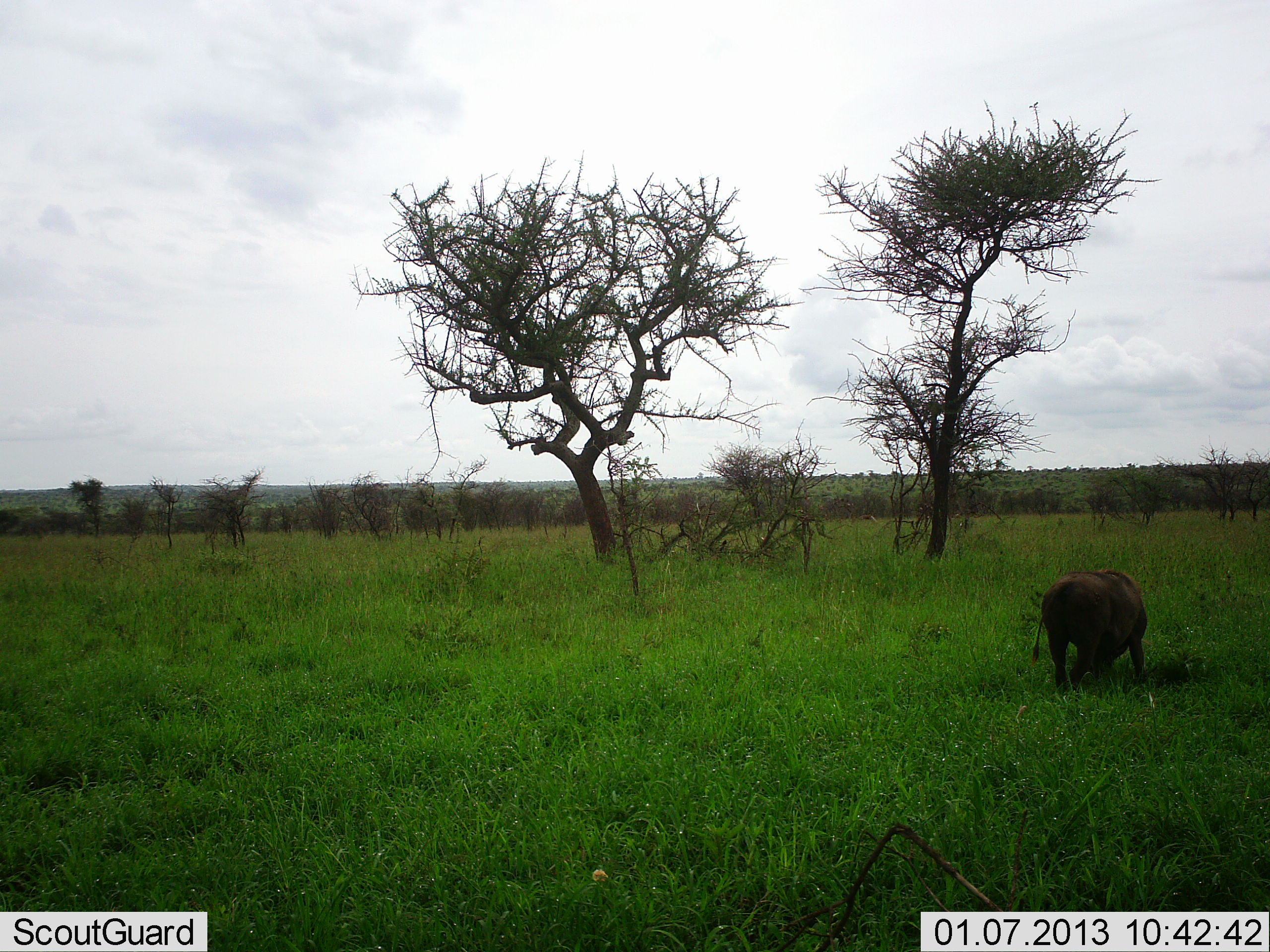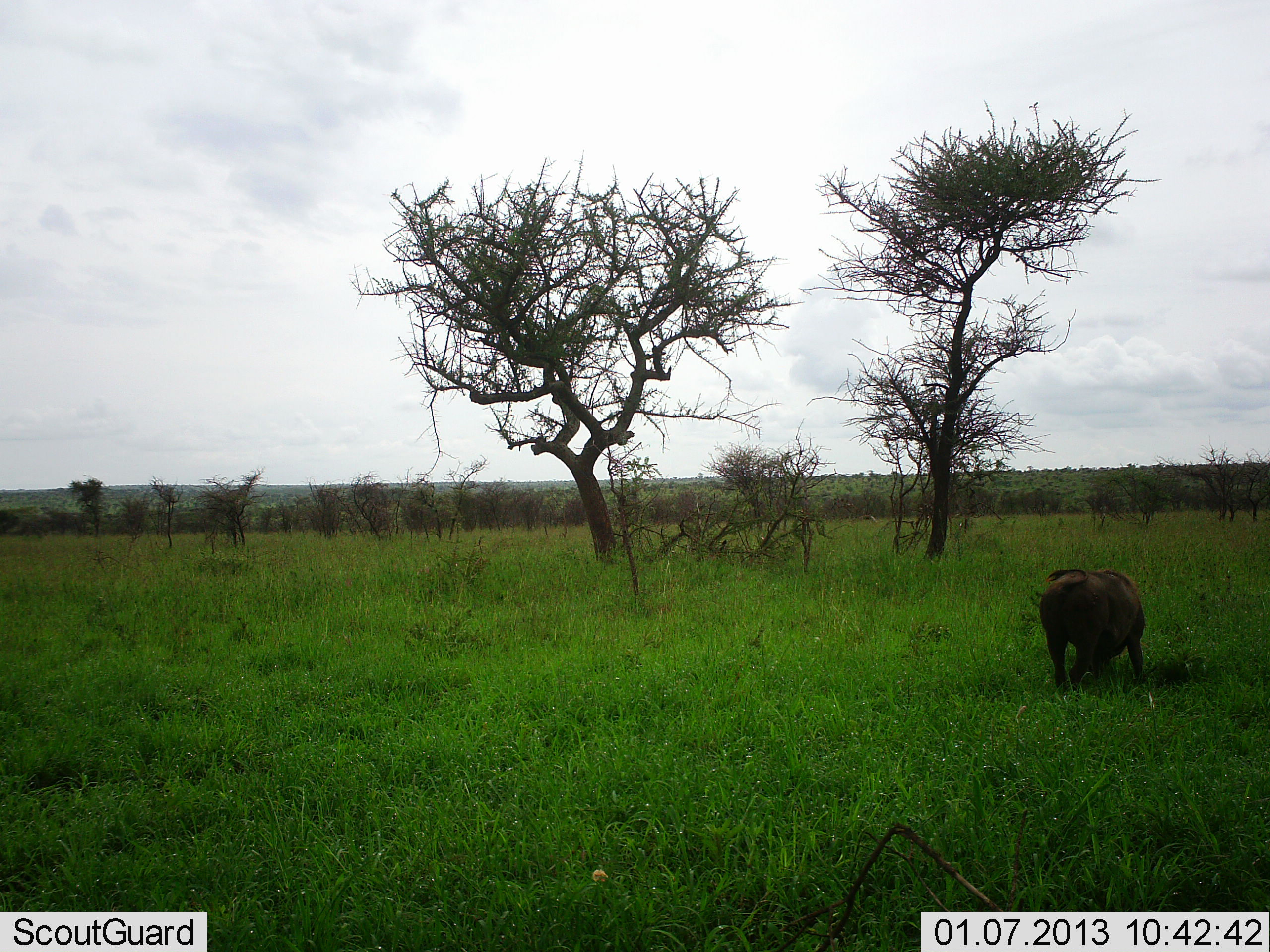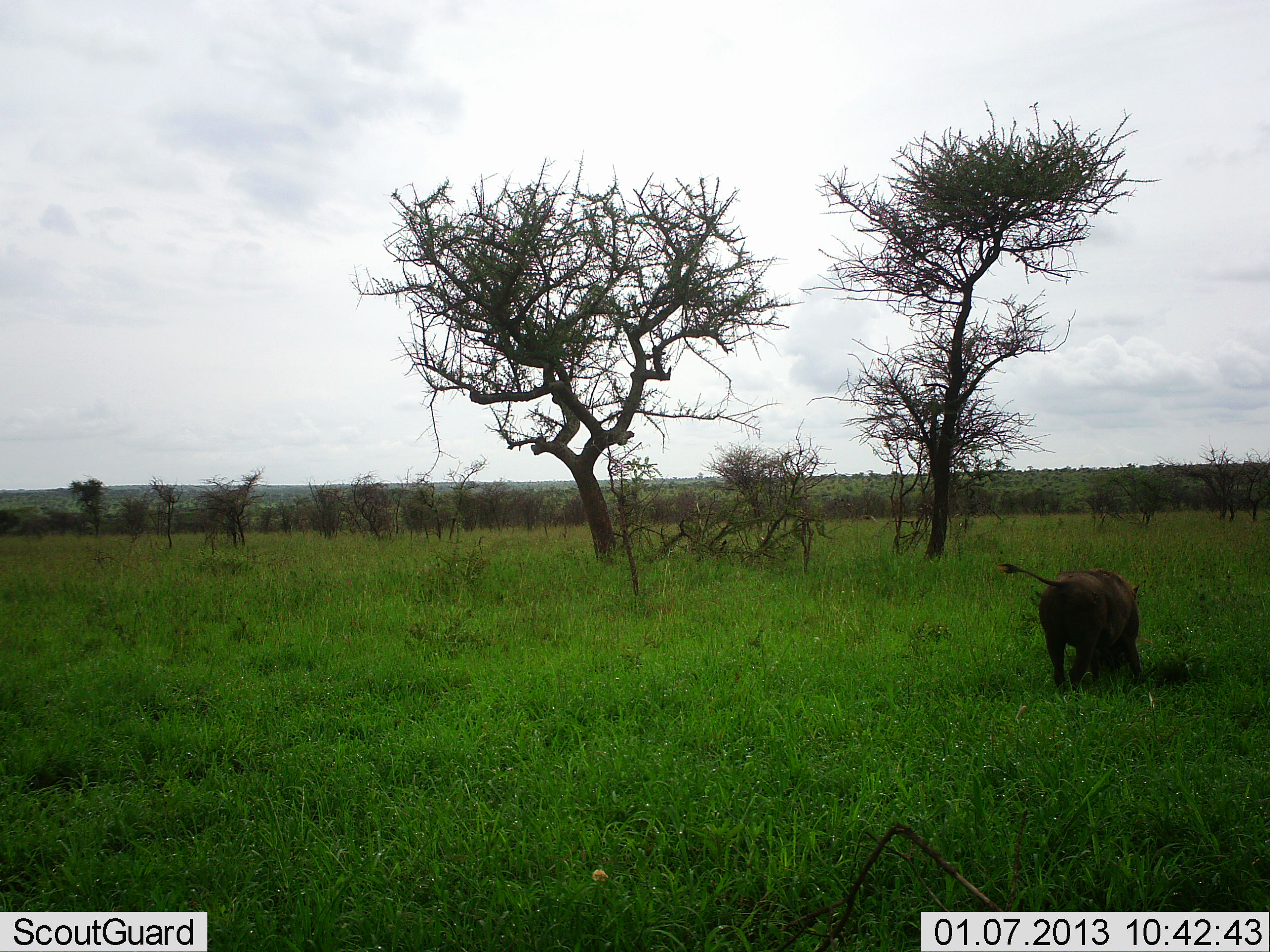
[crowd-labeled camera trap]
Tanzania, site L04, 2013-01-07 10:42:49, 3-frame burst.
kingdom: Animalia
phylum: Chordata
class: Mammalia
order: Artiodactyla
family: Suidae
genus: Phacochoerus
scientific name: Phacochoerus africanus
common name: warthog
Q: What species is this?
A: Warthog (Phacochoerus africanus).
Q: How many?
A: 1.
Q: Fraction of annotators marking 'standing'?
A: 42%.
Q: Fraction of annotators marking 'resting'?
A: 0%.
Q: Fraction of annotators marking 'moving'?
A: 0%.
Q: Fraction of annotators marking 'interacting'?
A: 0%.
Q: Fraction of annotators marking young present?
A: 0%.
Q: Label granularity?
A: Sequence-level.